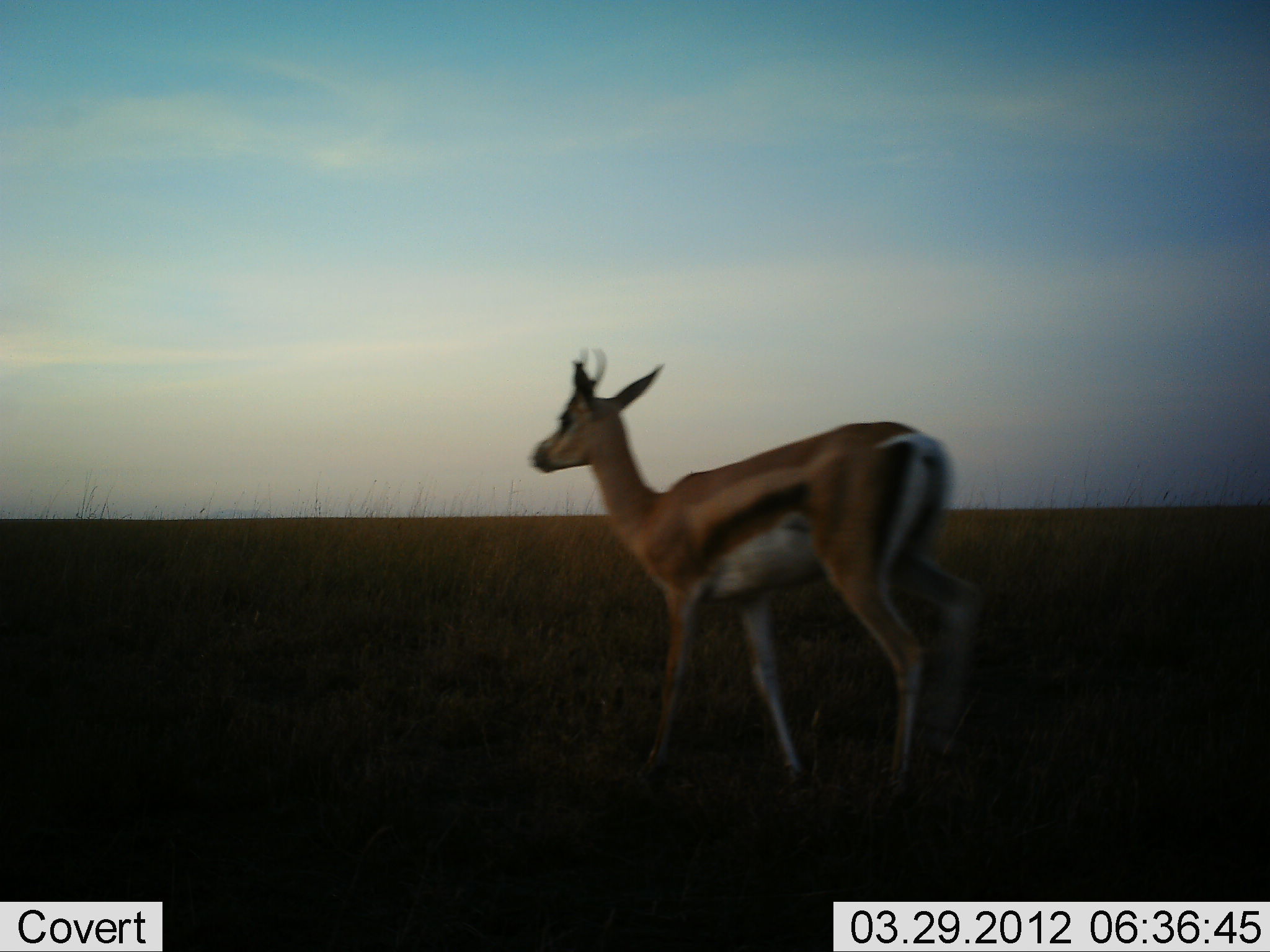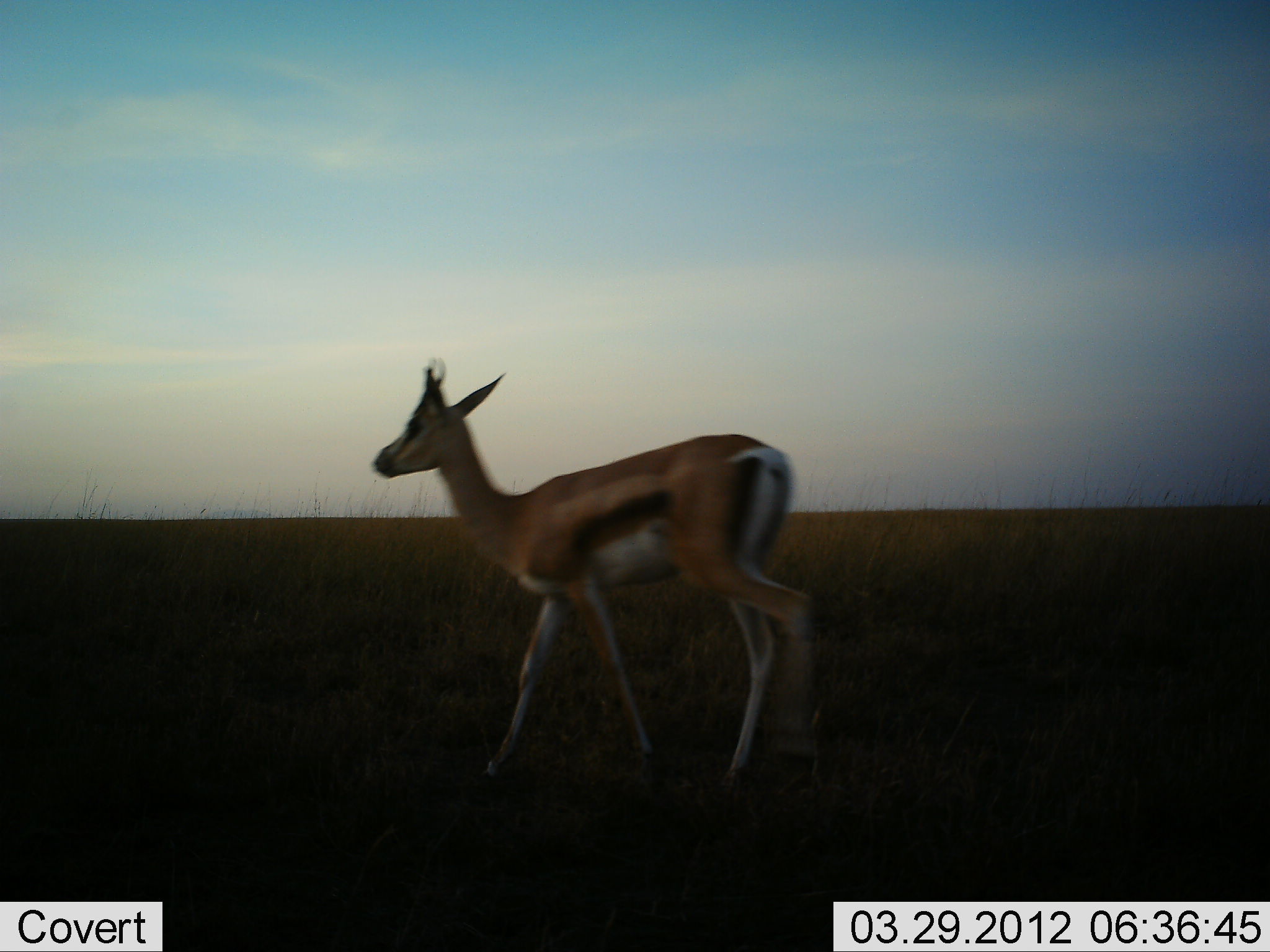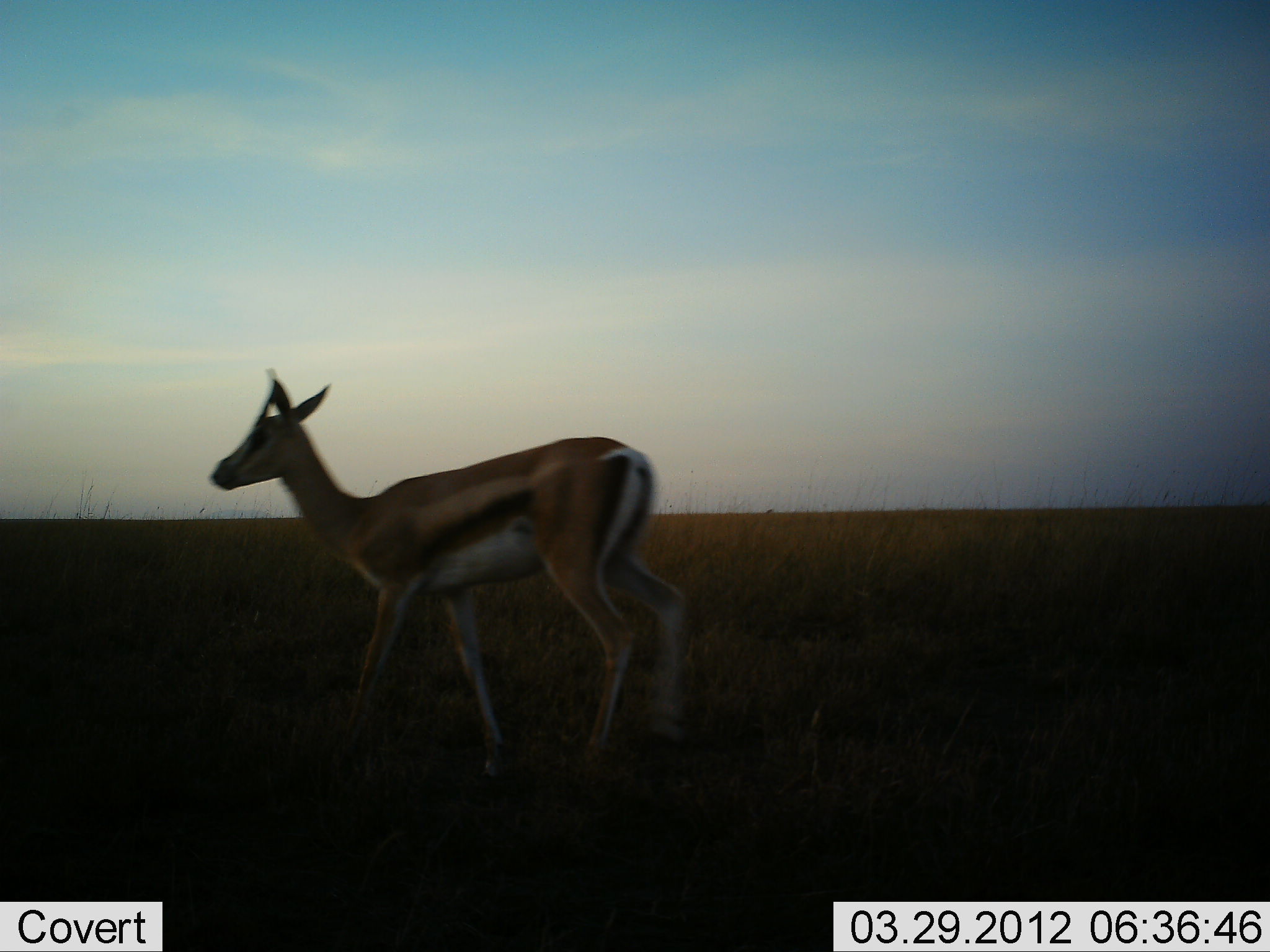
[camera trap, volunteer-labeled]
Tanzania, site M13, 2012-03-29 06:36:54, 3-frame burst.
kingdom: Animalia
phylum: Chordata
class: Mammalia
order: Artiodactyla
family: Bovidae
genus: Eudorcas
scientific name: Eudorcas thomsonii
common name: thomson's gazelle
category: gazellethomsons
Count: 1.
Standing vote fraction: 7%.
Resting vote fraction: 0%.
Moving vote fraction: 93%.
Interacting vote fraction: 0%.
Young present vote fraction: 0%.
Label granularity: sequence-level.